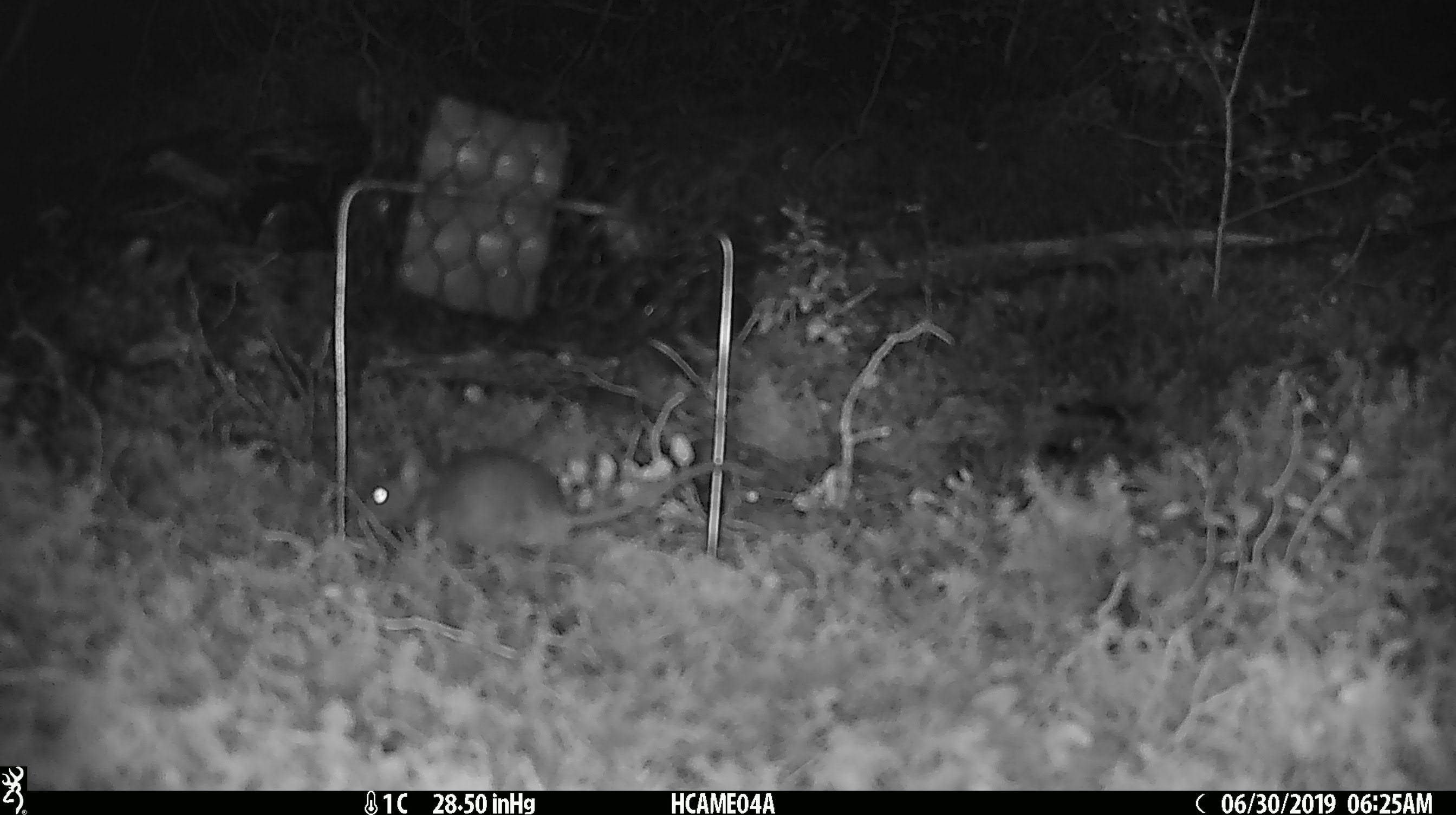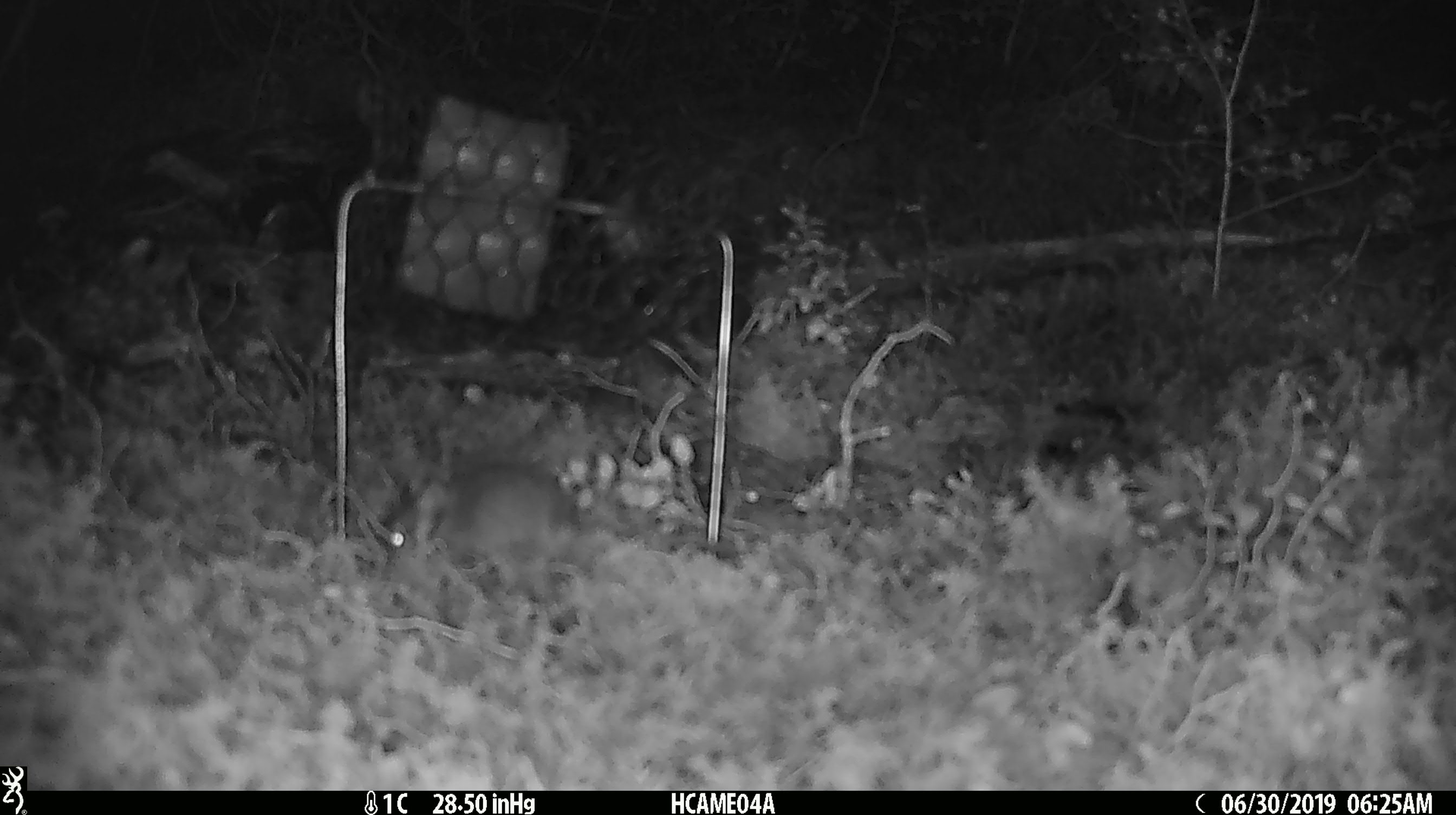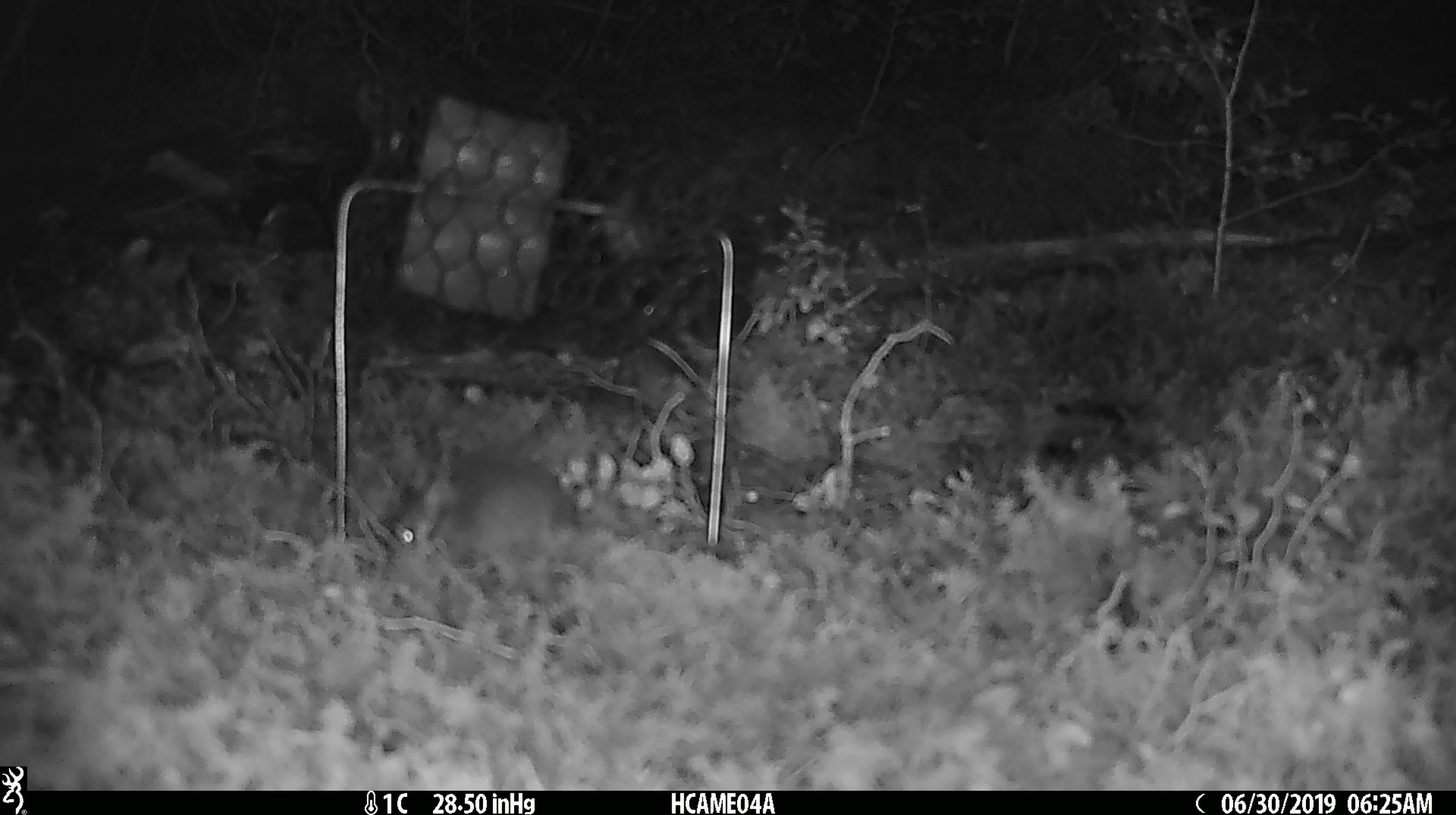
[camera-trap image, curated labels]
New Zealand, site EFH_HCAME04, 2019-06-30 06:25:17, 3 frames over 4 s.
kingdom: Animalia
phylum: Chordata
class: Mammalia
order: Rodentia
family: Muridae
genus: Mus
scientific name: Mus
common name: mouse